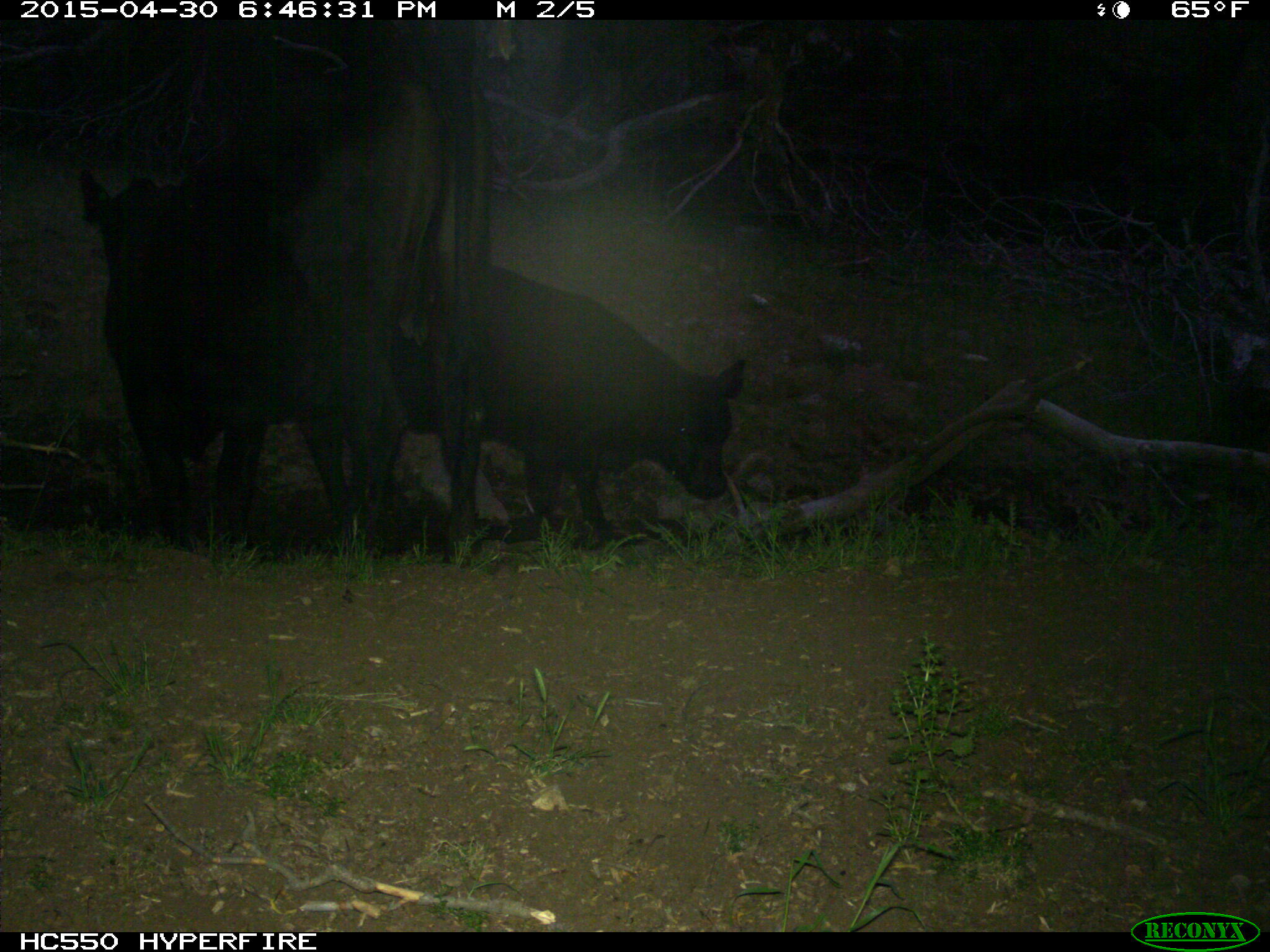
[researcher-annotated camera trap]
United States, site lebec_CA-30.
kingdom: Animalia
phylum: Chordata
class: Mammalia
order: Artiodactyla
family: Bovidae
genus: Bos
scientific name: Bos taurus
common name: domestic cow